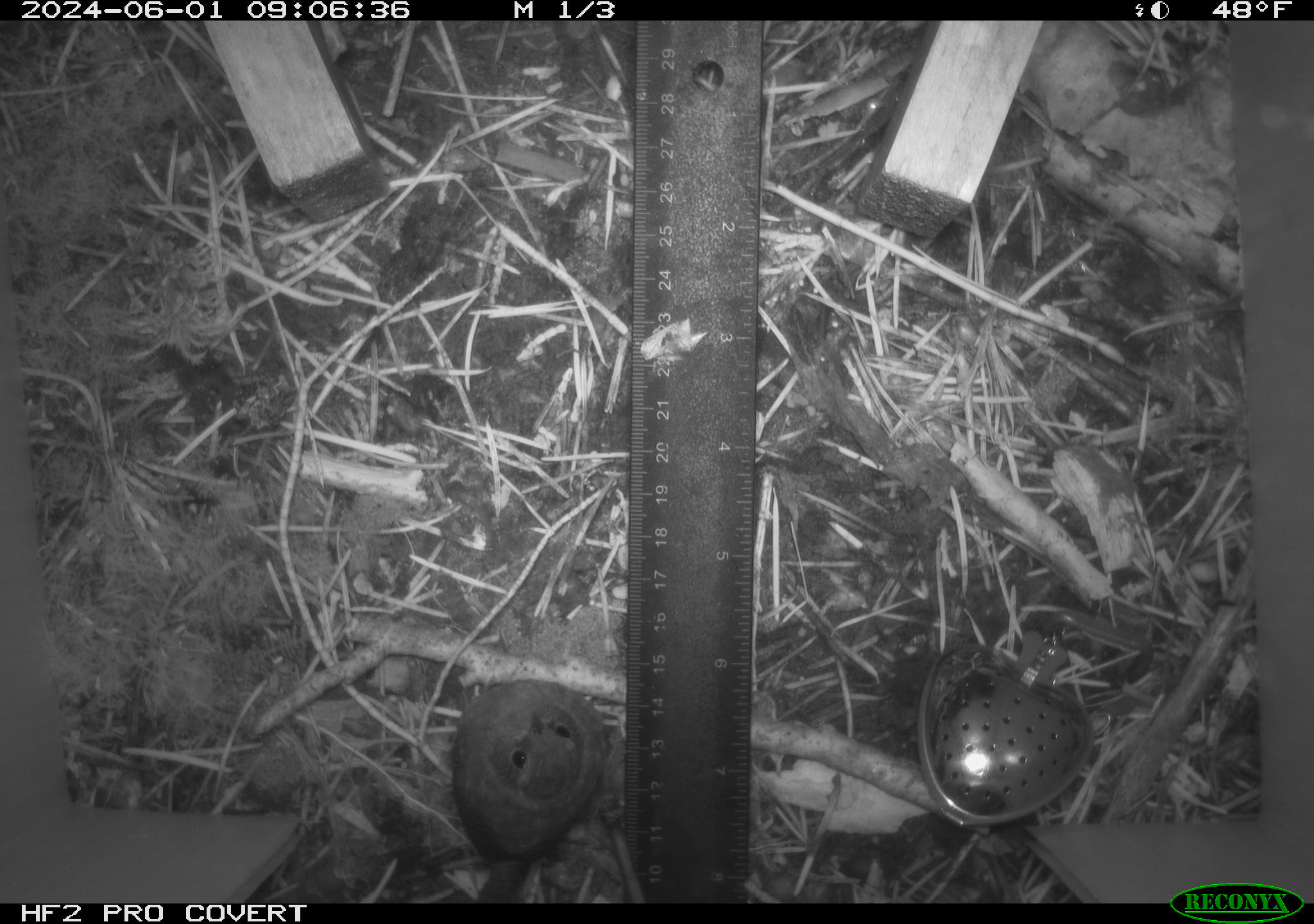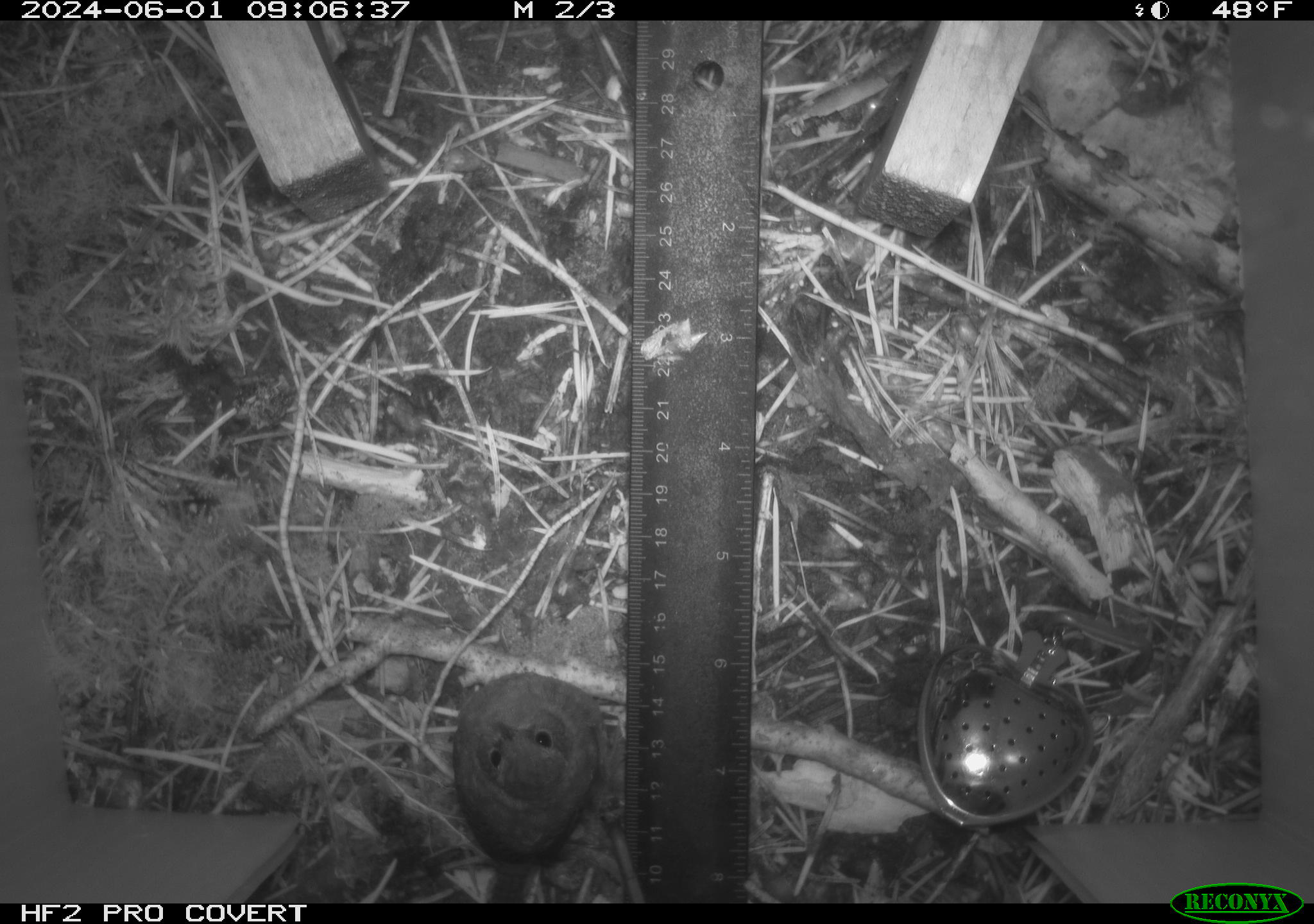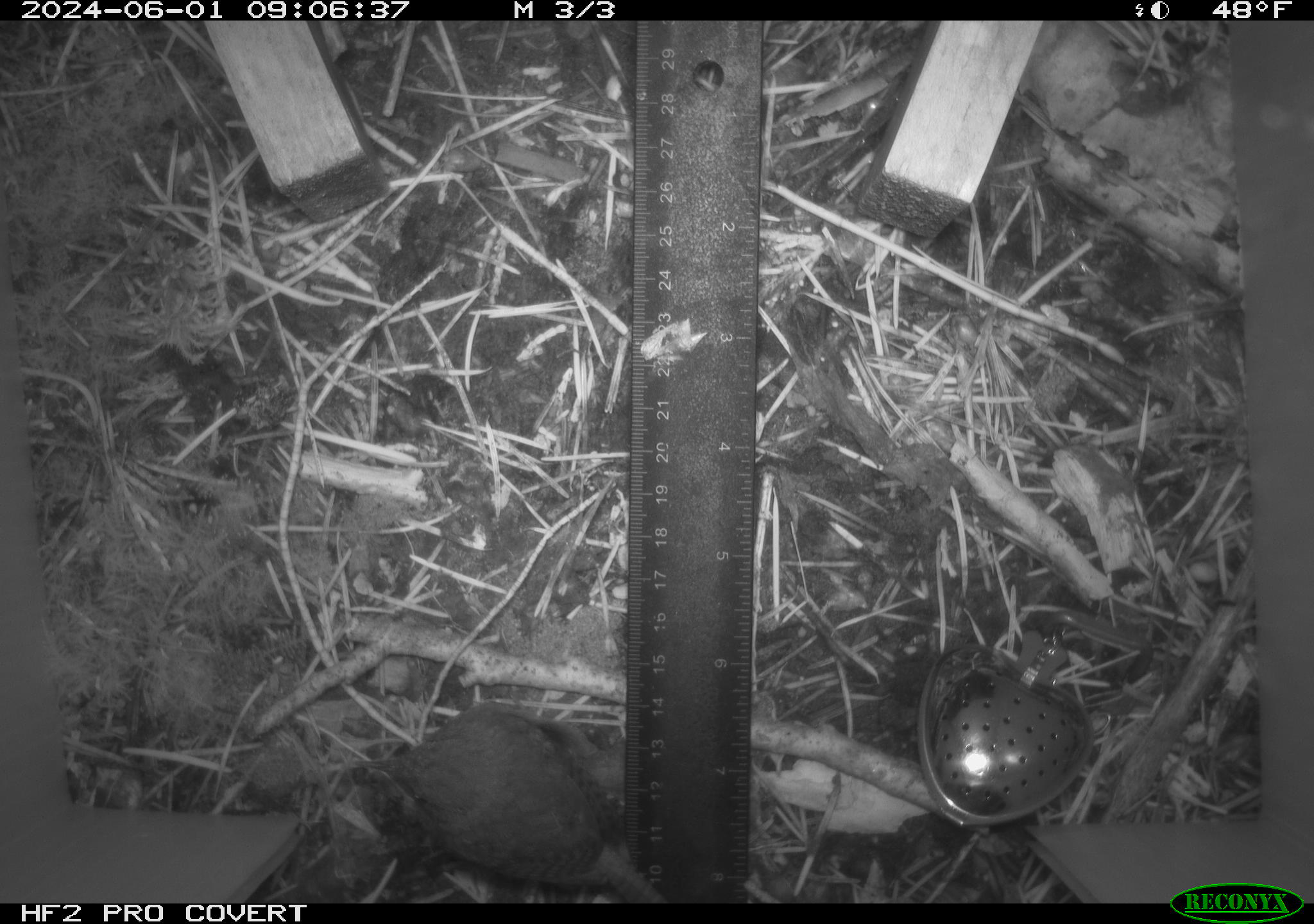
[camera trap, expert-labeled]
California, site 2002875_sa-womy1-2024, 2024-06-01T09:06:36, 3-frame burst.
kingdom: Animalia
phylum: Chordata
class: Aves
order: Passeriformes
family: Troglodytidae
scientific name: Troglodytidae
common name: wren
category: troglodytidae family